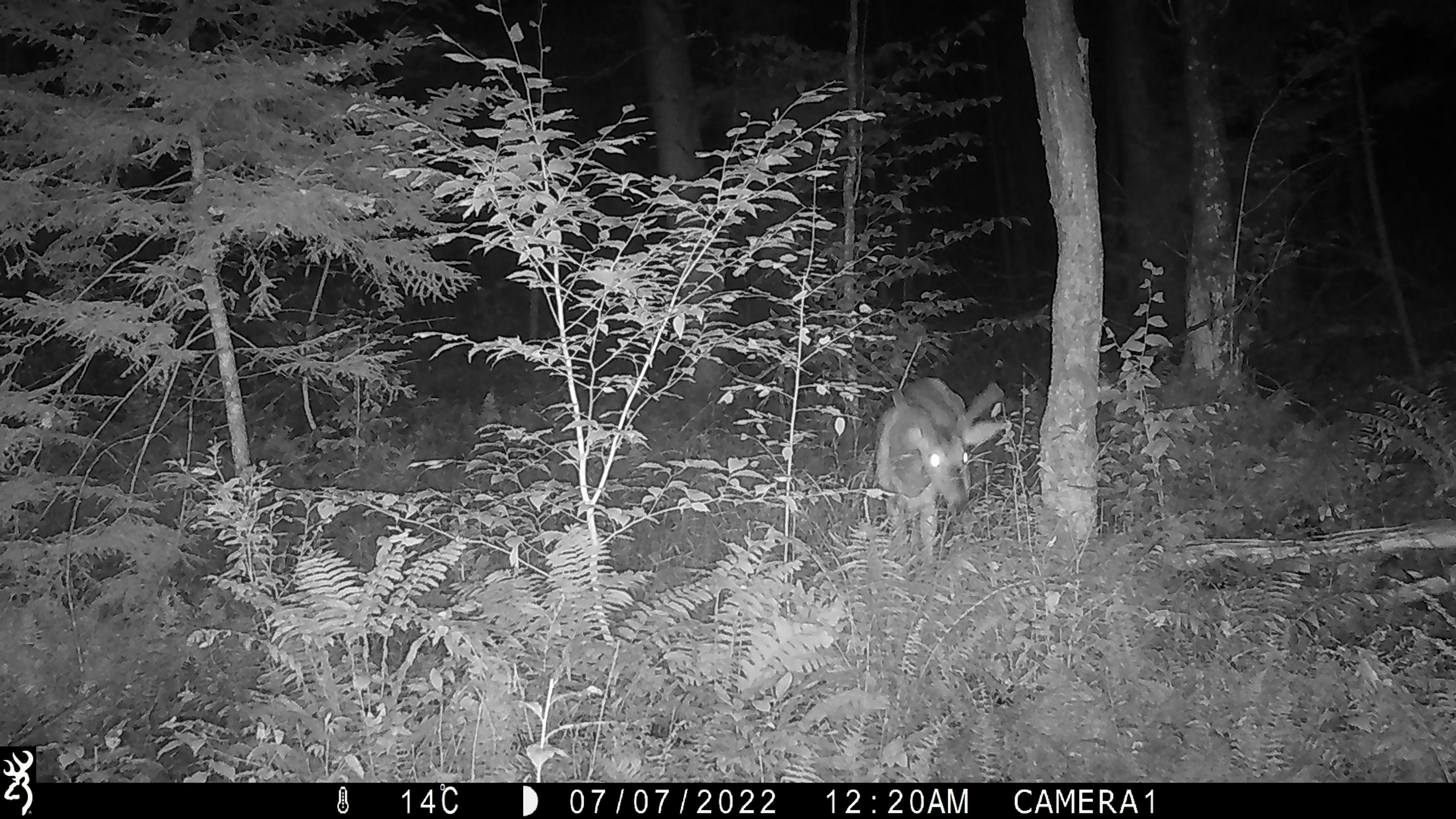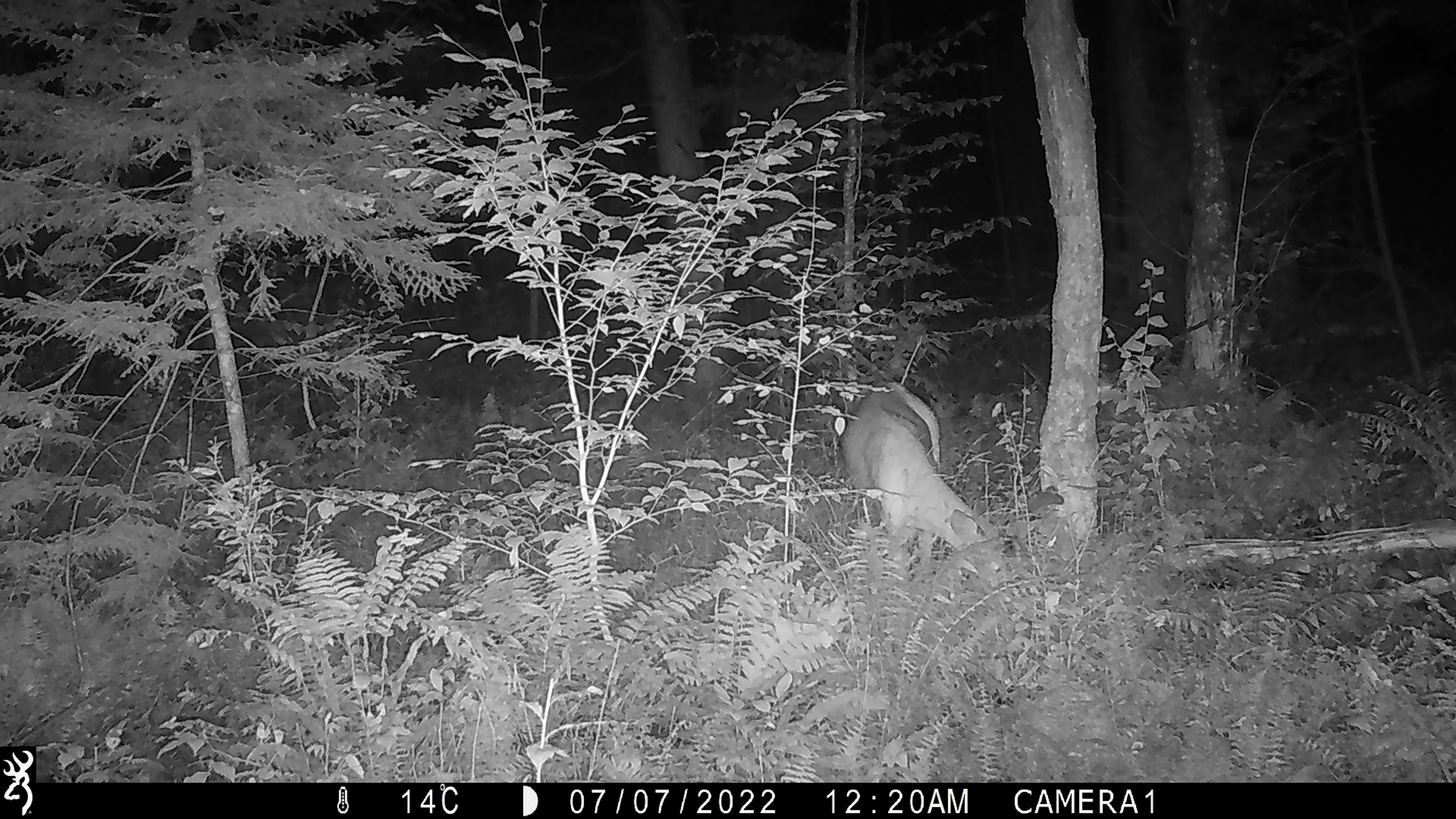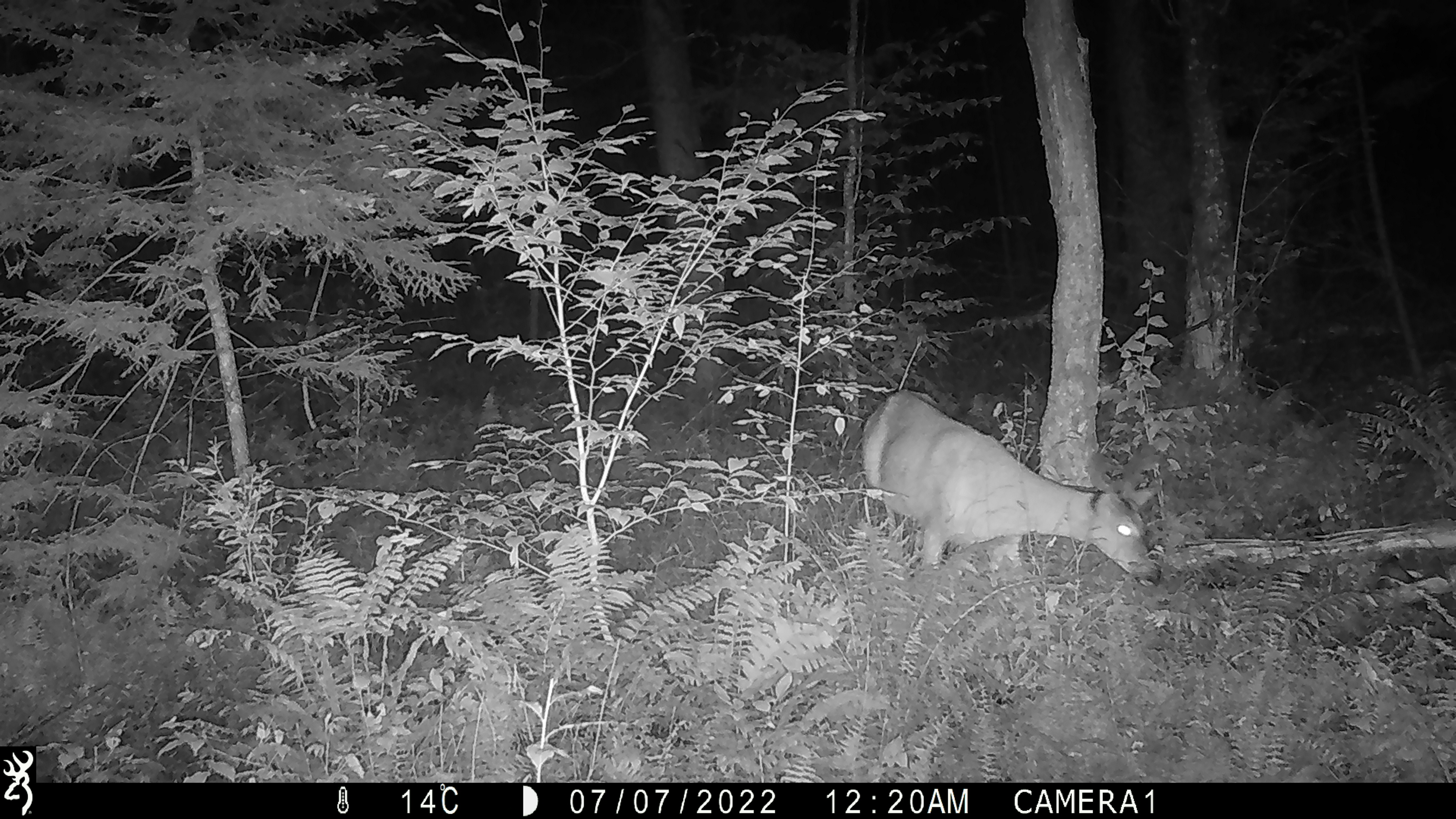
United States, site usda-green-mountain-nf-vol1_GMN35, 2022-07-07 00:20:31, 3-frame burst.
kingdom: Animalia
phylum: Chordata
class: Mammalia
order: Artiodactyla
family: Cervidae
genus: Odocoileus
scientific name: Odocoileus virginianus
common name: white-tailed deer